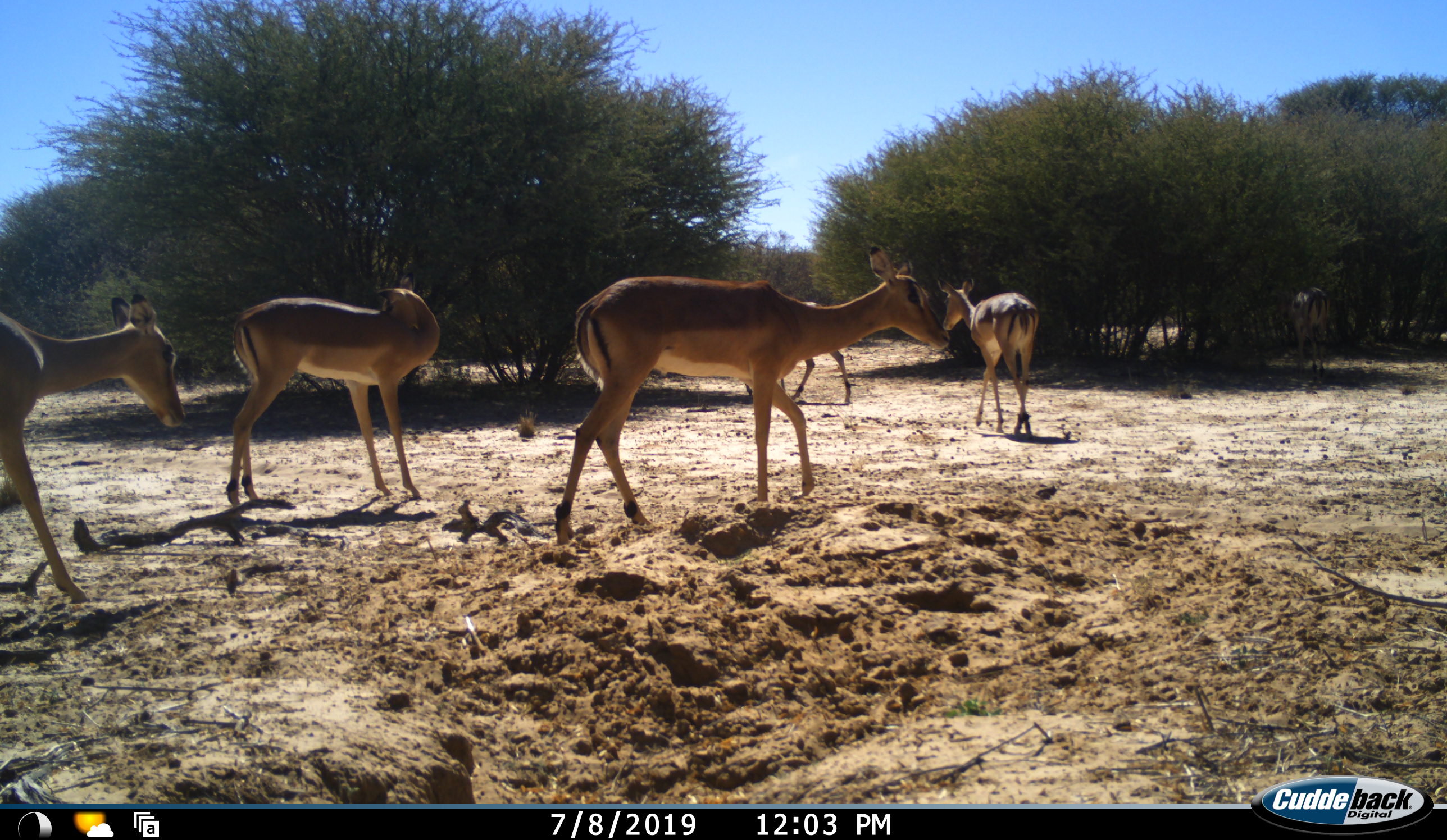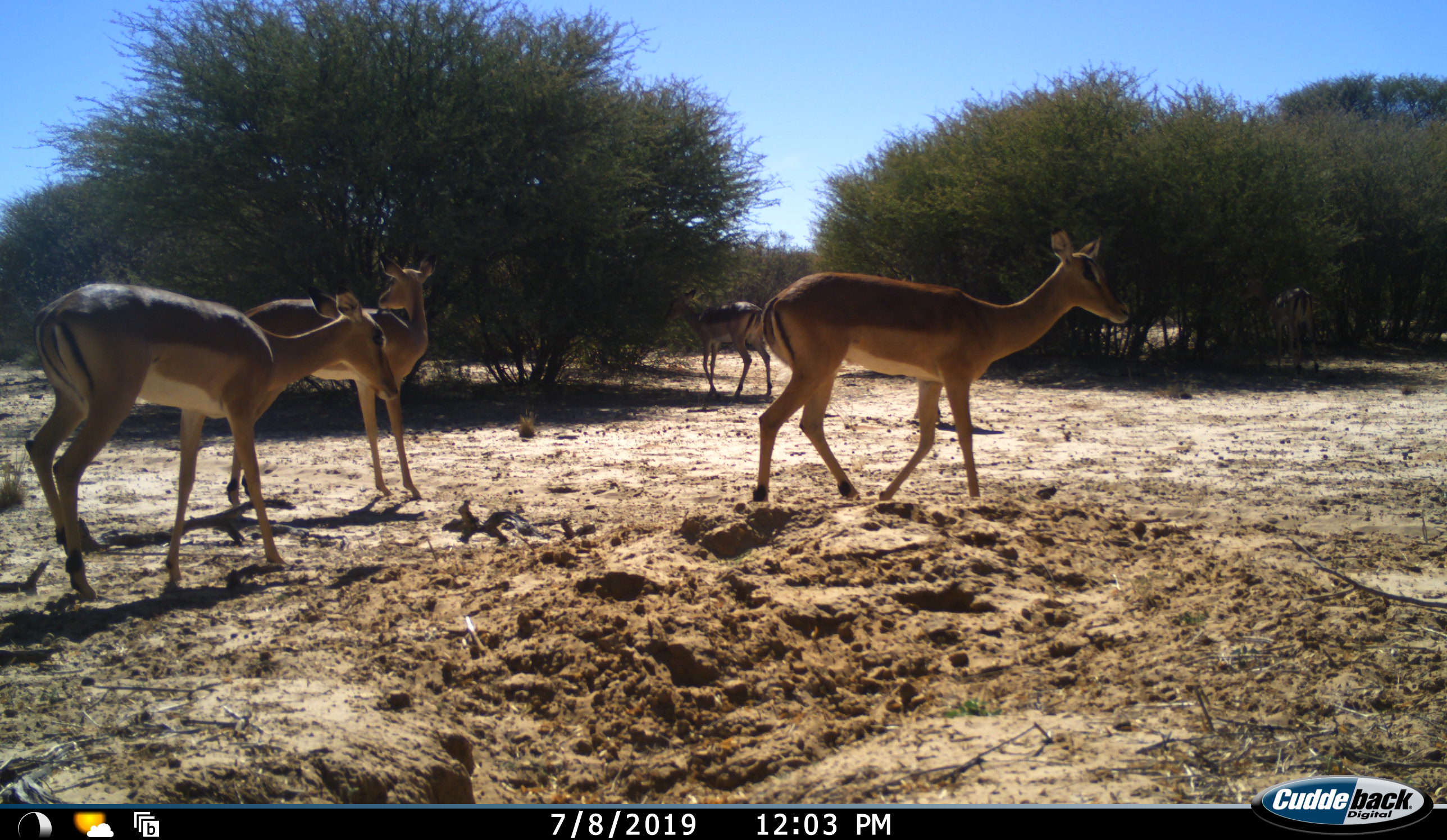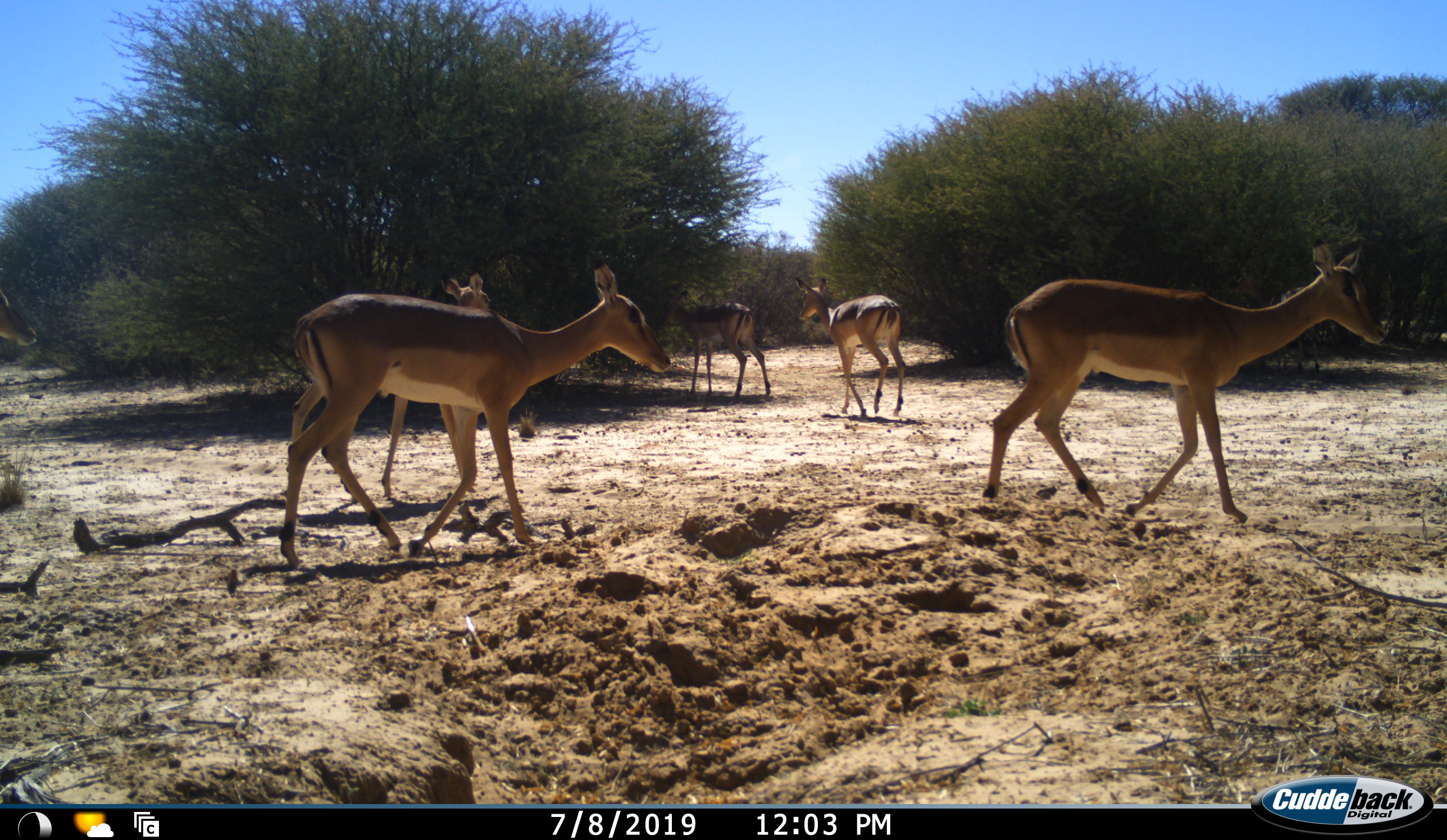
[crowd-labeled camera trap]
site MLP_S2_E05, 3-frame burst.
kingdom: Animalia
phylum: Chordata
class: Mammalia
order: Artiodactyla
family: Bovidae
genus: Aepyceros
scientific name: Aepyceros melampus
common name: impala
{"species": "impala (Aepyceros melampus)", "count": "5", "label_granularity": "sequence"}